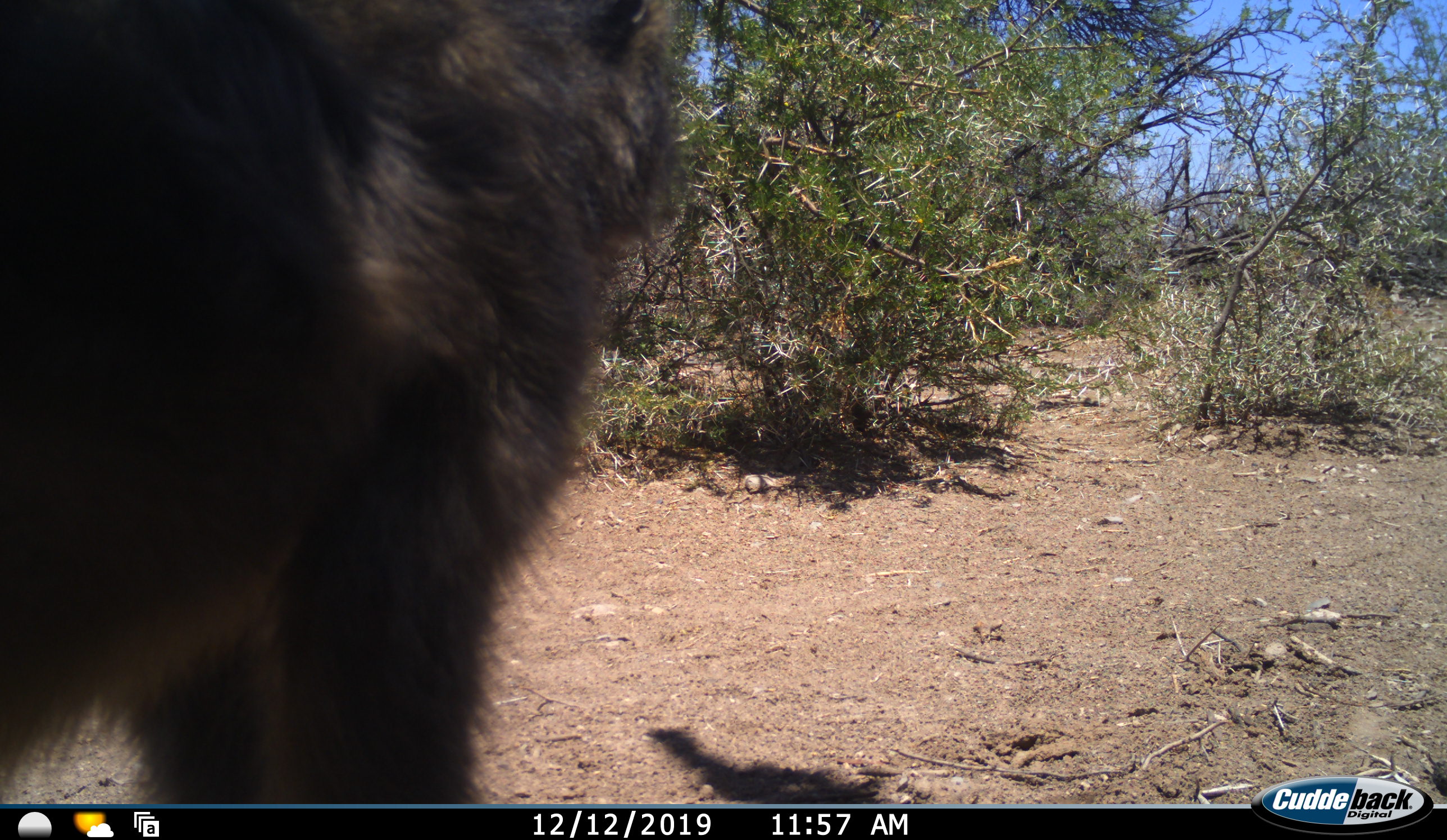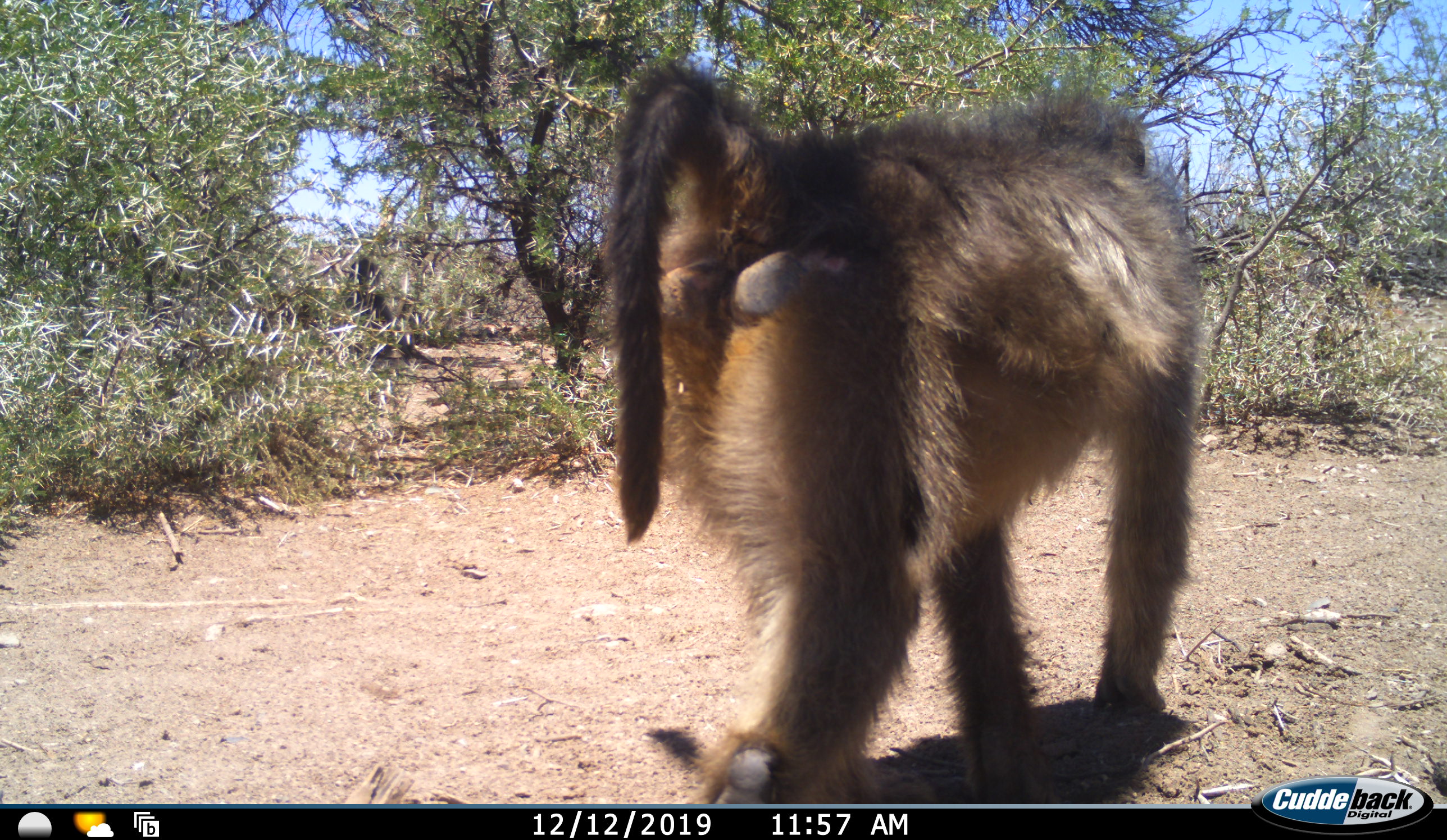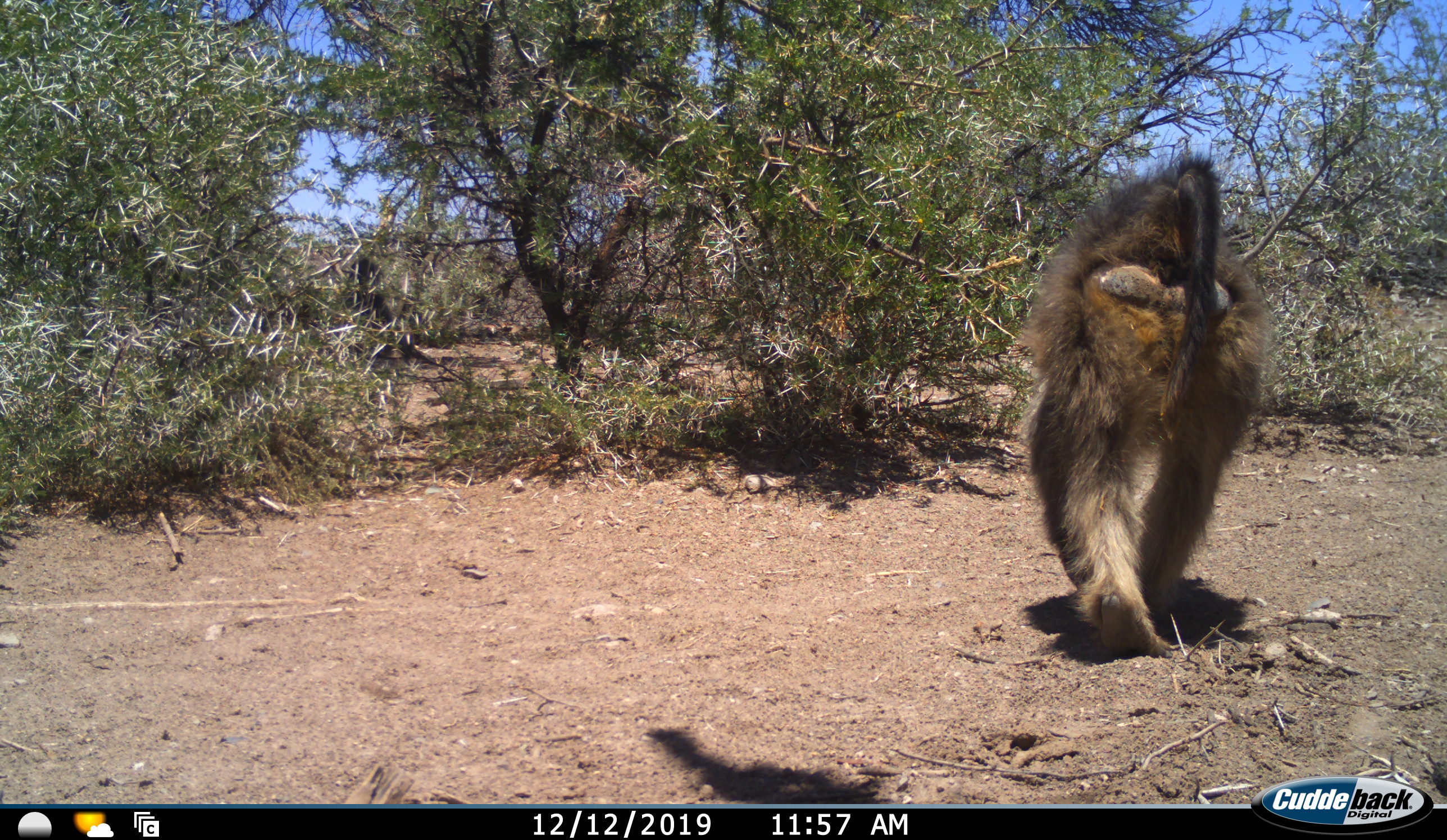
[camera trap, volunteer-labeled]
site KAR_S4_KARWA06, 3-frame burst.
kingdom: Animalia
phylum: Chordata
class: Mammalia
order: Primates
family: Cercopithecidae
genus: Papio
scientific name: Papio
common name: baboon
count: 1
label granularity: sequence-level